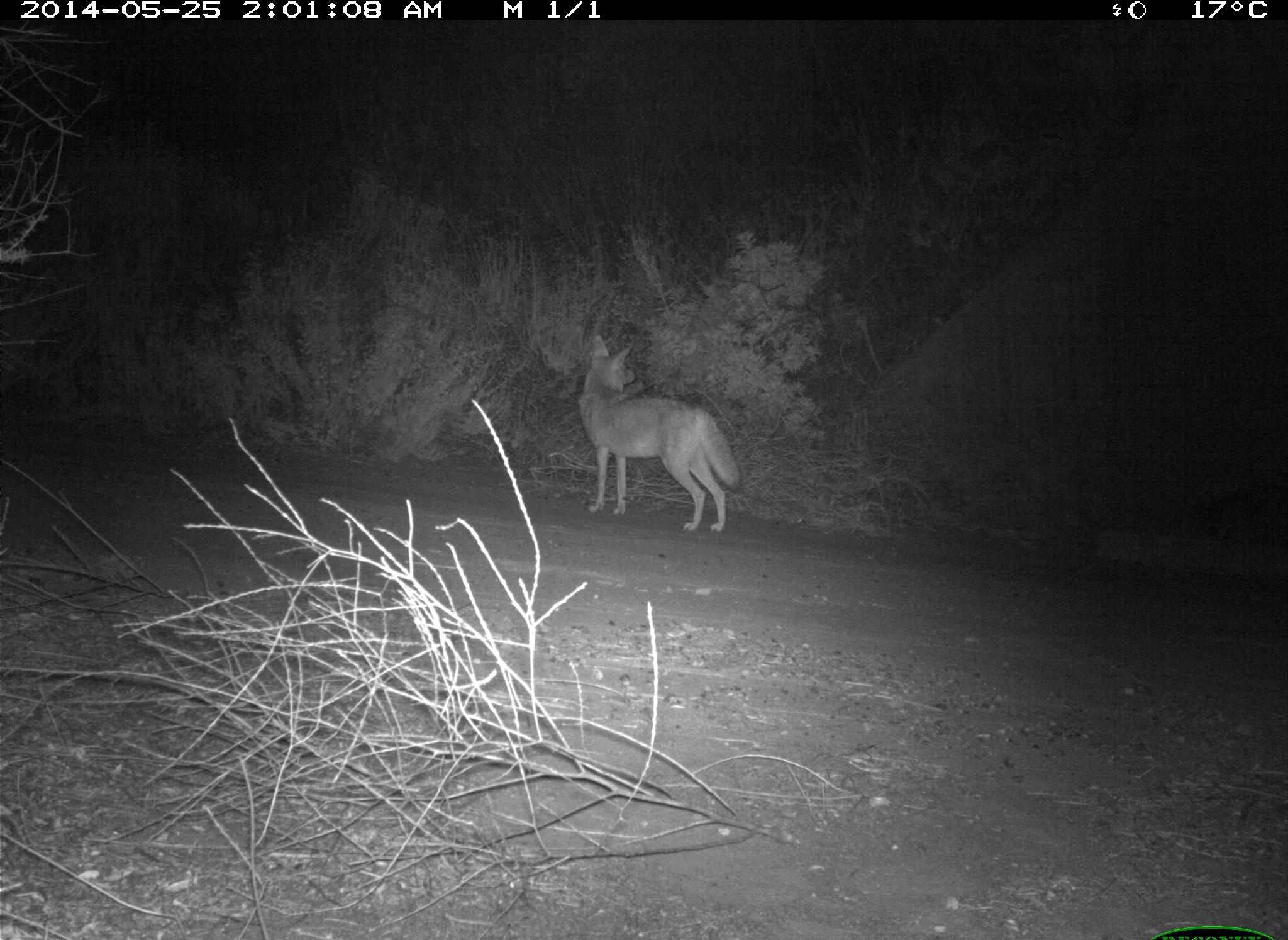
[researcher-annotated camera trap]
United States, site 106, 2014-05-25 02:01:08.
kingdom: Animalia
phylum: Chordata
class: Mammalia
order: Carnivora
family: Canidae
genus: Canis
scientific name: Canis latrans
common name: coyote